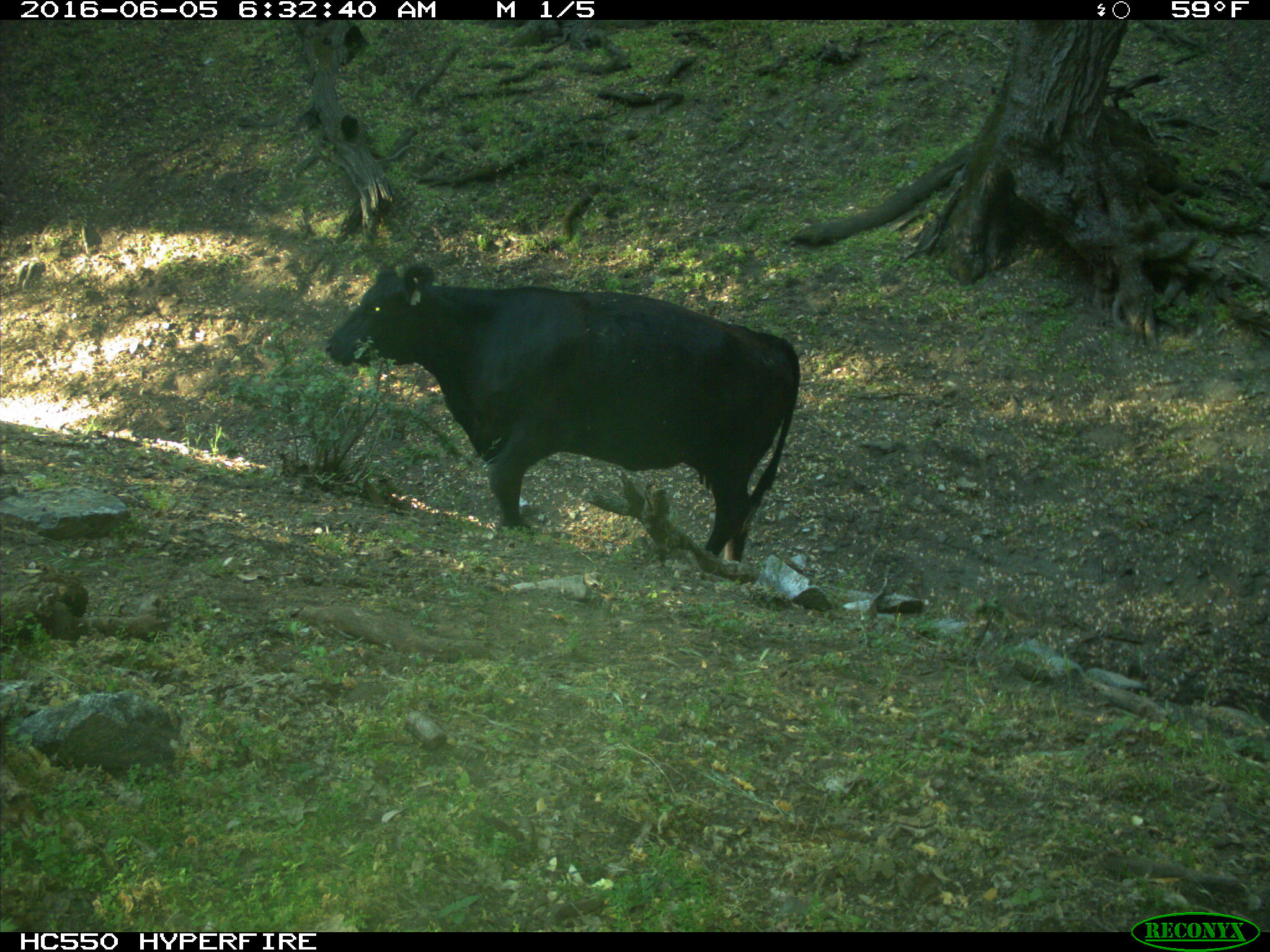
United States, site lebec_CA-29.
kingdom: Animalia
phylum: Chordata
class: Mammalia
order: Artiodactyla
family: Bovidae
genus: Bos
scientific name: Bos taurus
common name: domestic cow